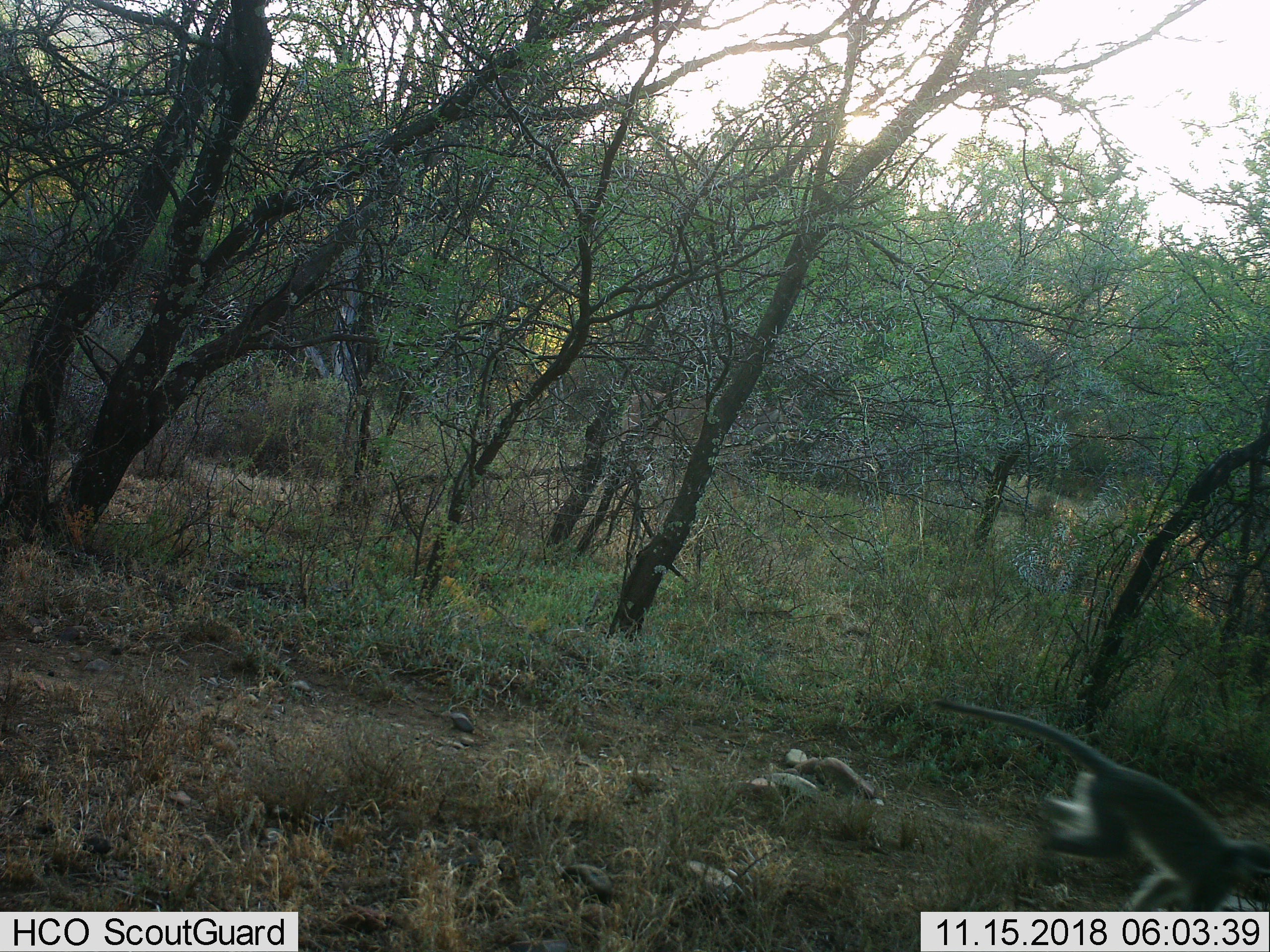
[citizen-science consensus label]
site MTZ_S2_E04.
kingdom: Animalia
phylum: Chordata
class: Mammalia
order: Primates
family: Cercopithecidae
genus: Chlorocebus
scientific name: Chlorocebus pygerythrus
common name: vervet monkey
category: monkeyvervet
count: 1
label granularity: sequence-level